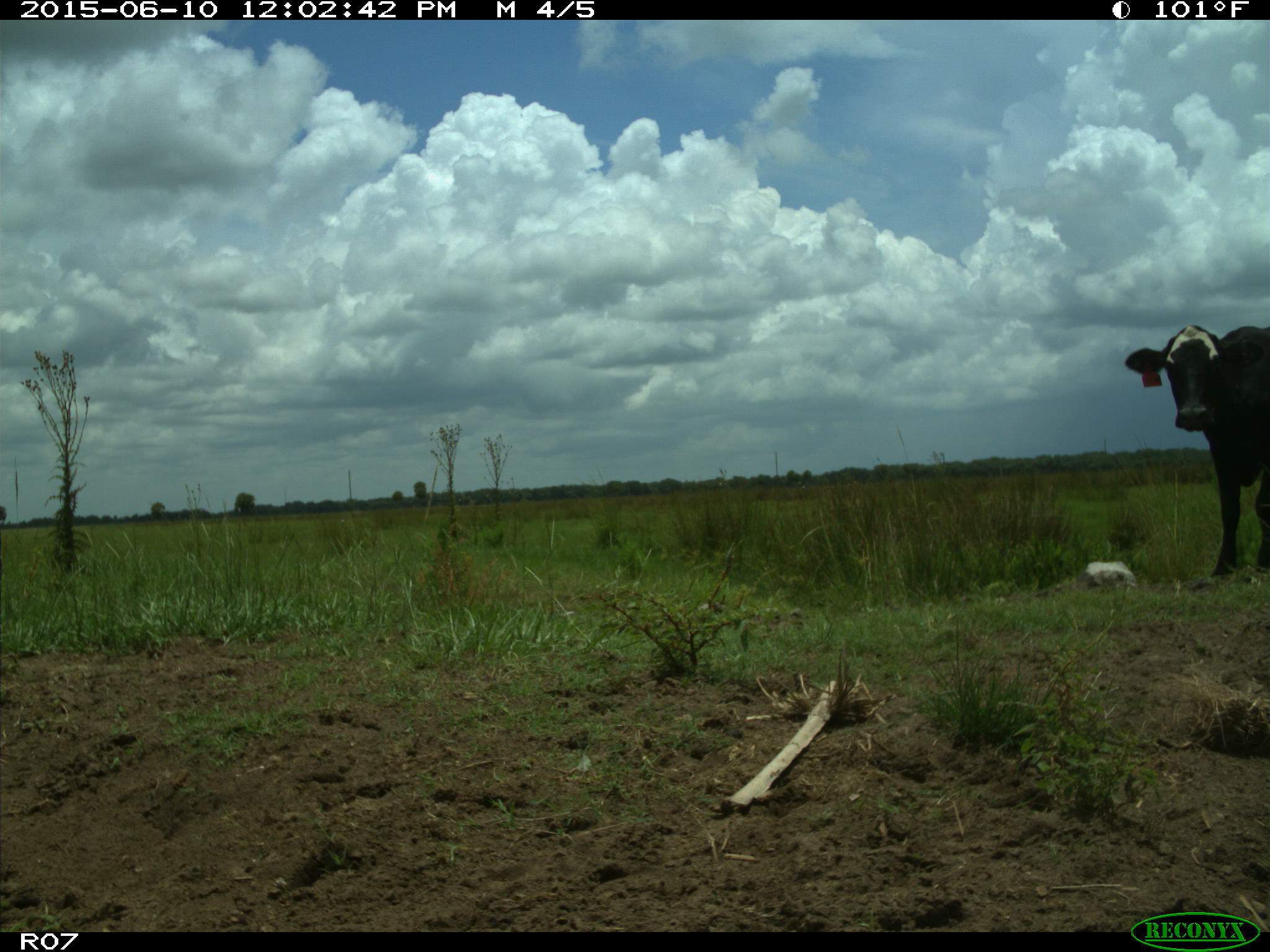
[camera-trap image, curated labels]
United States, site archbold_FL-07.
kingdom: Animalia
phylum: Chordata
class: Mammalia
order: Artiodactyla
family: Bovidae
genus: Bos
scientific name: Bos taurus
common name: domestic cow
Bos taurus (domestic cow).